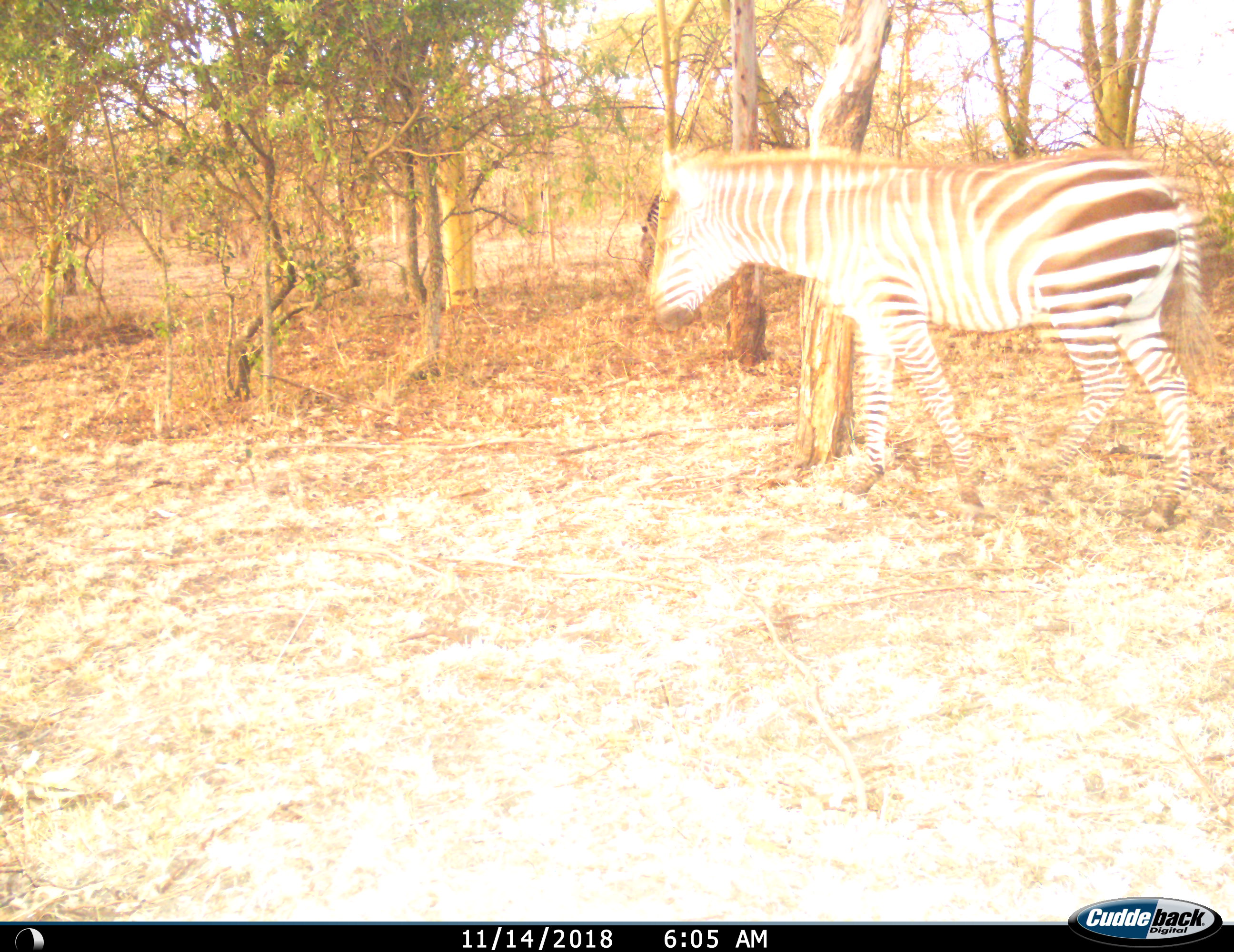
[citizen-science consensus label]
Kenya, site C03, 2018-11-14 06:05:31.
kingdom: Animalia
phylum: Chordata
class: Mammalia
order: Perissodactyla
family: Equidae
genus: Equus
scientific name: Equus quagga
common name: plains zebra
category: zebra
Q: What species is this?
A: Zebra (plains zebra) (Equus quagga).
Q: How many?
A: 1.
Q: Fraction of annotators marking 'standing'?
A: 9%.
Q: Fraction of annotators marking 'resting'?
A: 0%.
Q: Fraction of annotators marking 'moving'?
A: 91%.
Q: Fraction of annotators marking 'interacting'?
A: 0%.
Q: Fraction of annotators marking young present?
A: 0%.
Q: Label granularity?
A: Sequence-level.